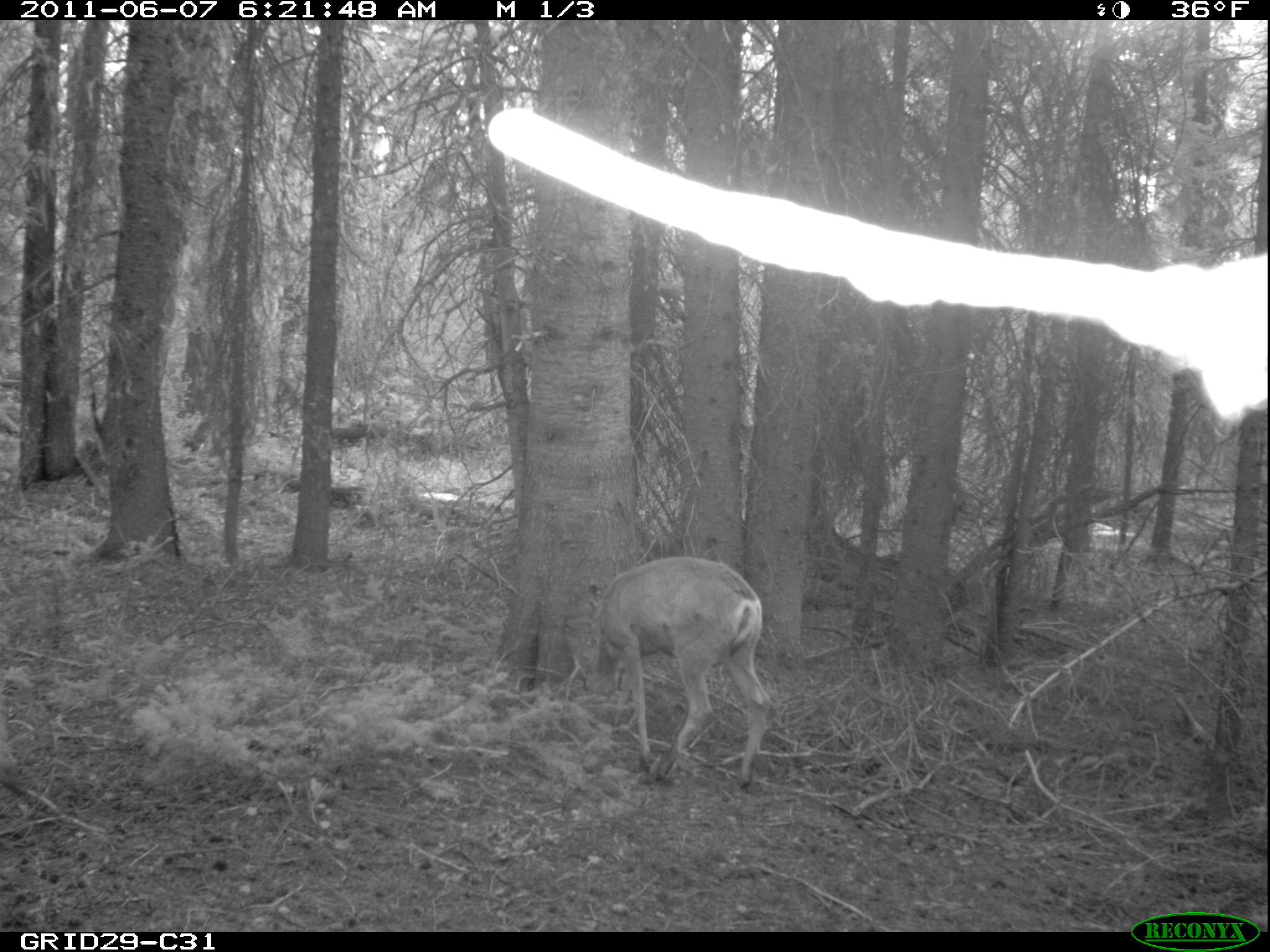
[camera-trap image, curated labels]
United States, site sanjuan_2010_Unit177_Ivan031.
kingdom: Animalia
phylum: Chordata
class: Mammalia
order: Artiodactyla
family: Cervidae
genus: Odocoileus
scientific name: Odocoileus hemionus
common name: mule deer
Odocoileus hemionus (mule deer).